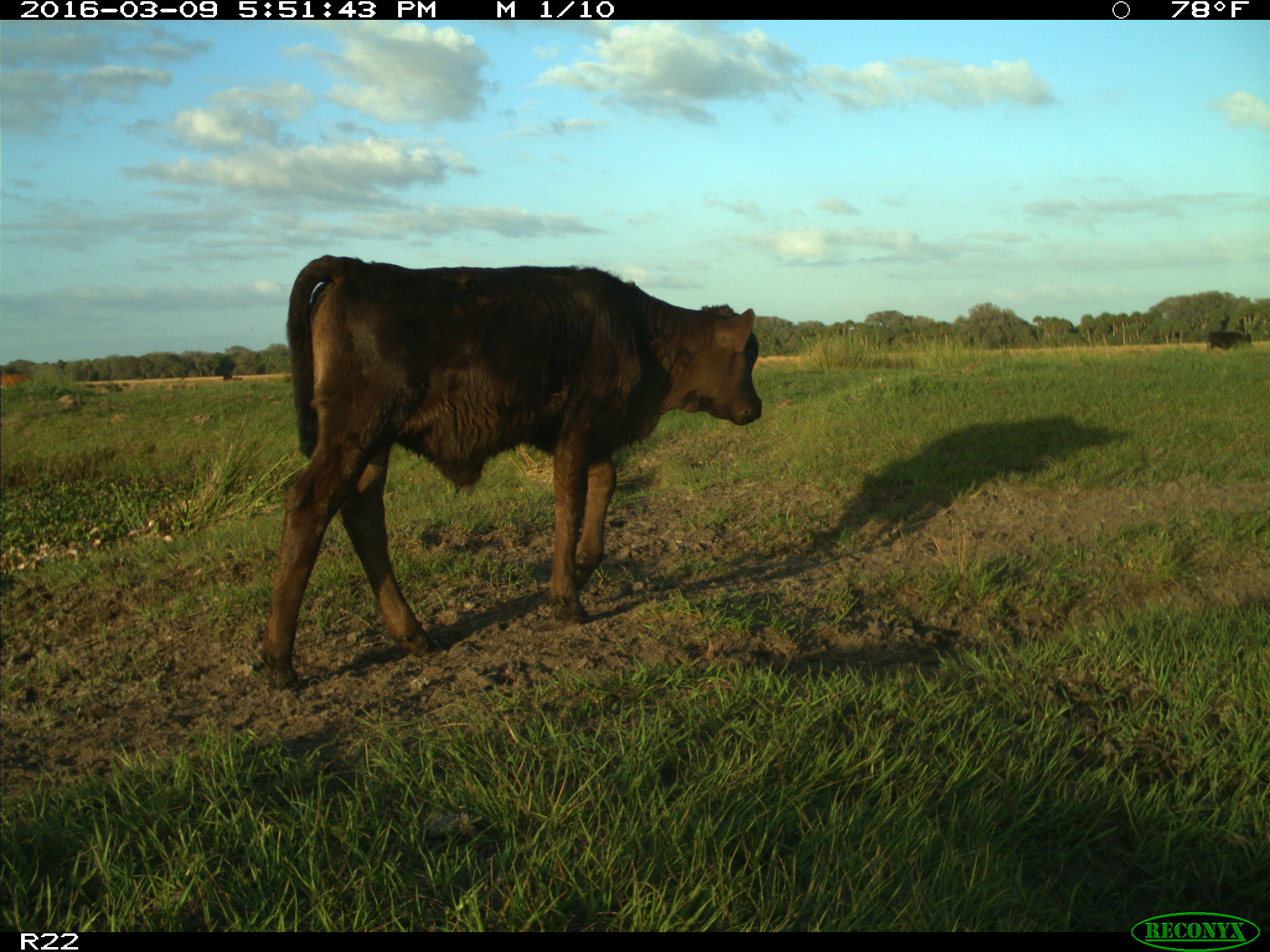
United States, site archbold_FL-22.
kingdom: Animalia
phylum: Chordata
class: Mammalia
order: Artiodactyla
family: Bovidae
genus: Bos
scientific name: Bos taurus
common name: domestic cow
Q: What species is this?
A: Bos taurus (domestic cow).